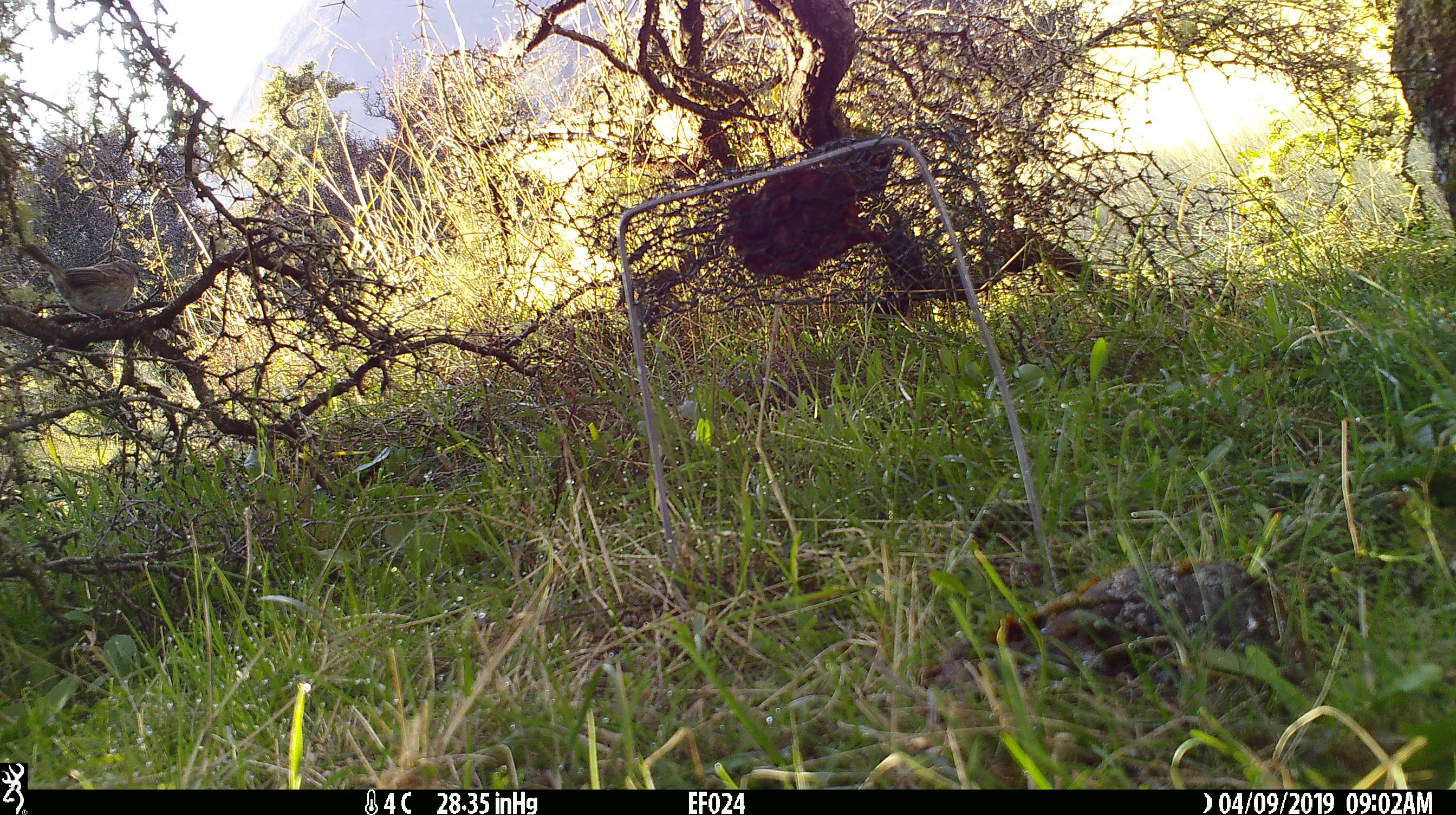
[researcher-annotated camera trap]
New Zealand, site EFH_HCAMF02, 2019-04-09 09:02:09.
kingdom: Animalia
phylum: Chordata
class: Aves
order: Passeriformes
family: Prunellidae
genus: Prunella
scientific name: Prunella modularis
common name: dunnock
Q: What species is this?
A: Dunnock (Prunella modularis).